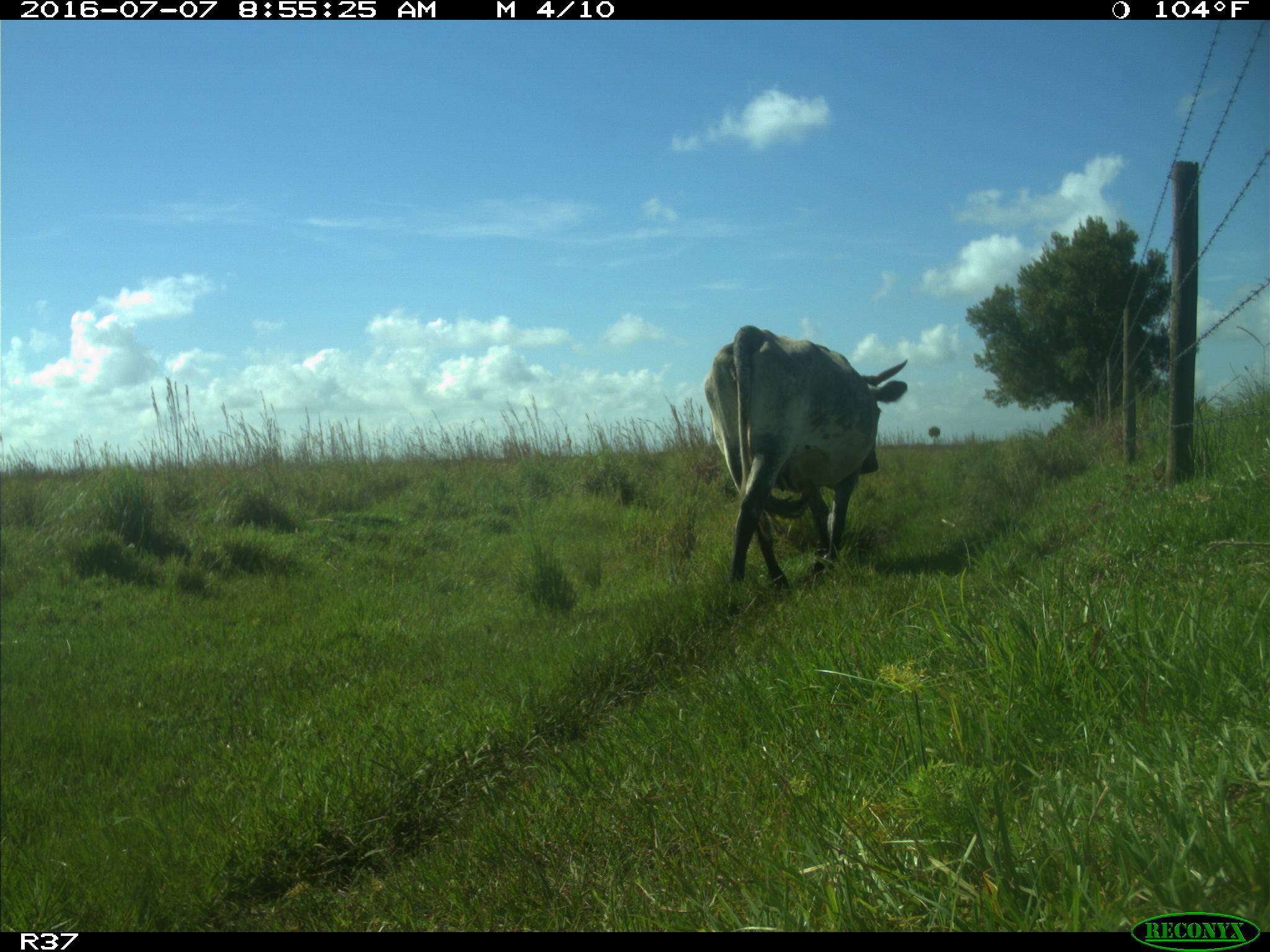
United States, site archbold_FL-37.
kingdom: Animalia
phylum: Chordata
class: Mammalia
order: Artiodactyla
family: Bovidae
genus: Bos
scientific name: Bos taurus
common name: domestic cow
Bos taurus (domestic cow).